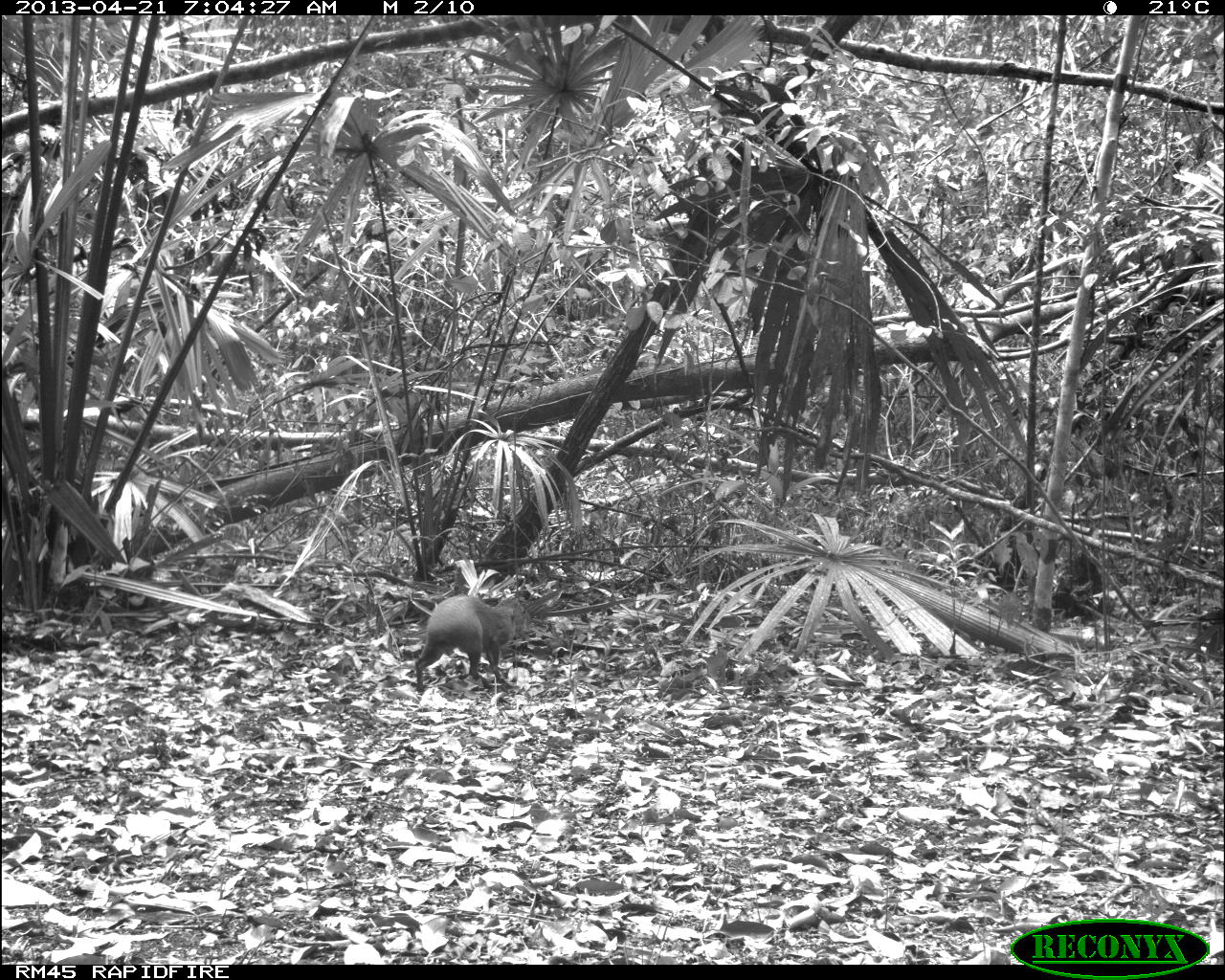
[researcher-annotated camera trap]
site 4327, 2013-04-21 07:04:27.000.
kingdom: Animalia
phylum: Chordata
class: Mammalia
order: Rodentia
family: Dasyproctidae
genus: Dasyprocta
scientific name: Dasyprocta punctata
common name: central american agouti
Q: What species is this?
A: Dasyprocta punctata (central american agouti).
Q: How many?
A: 1.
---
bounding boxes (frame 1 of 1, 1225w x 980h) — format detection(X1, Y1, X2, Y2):
dasyprocta punctata: detection(415, 592, 534, 691)